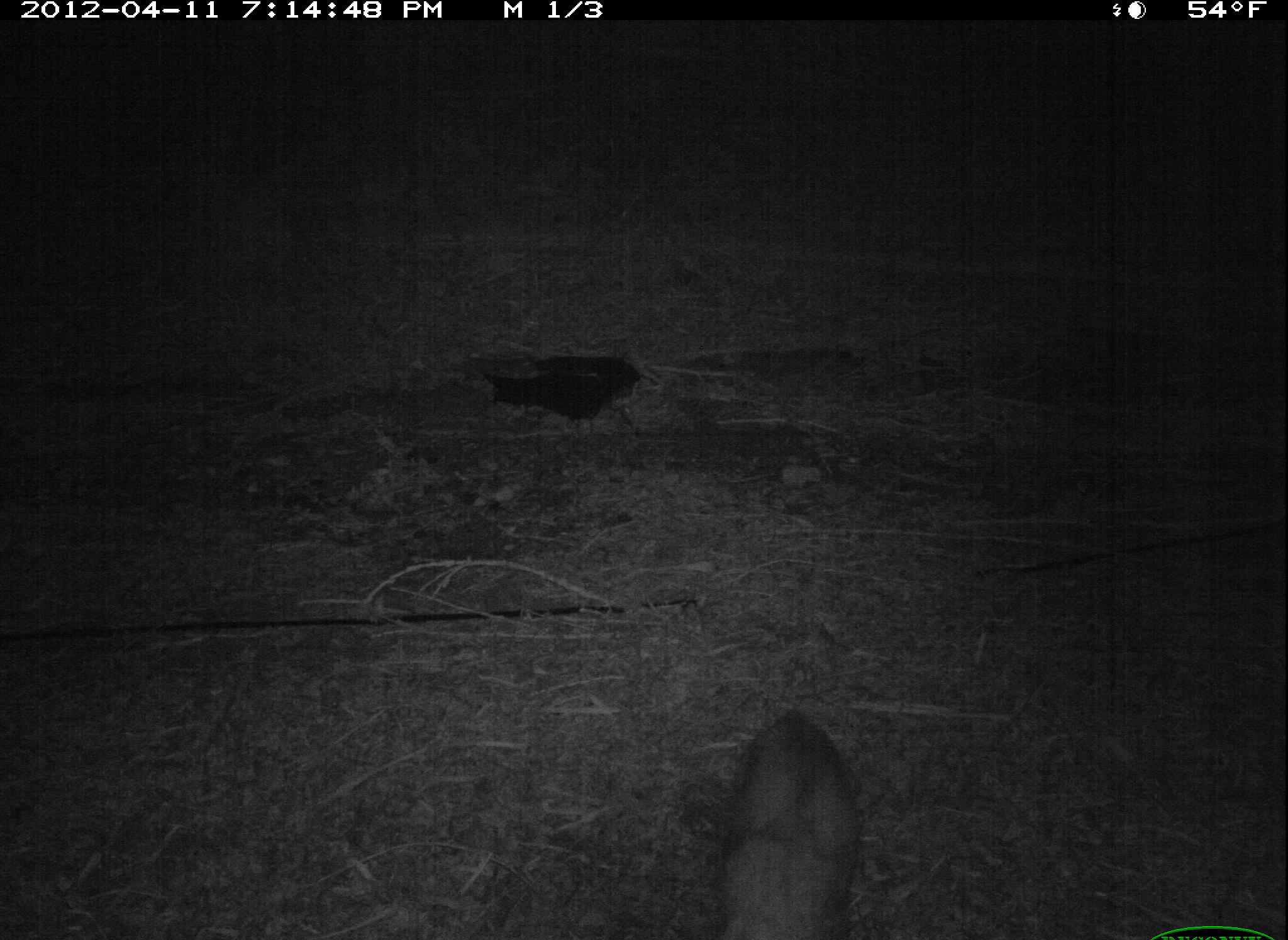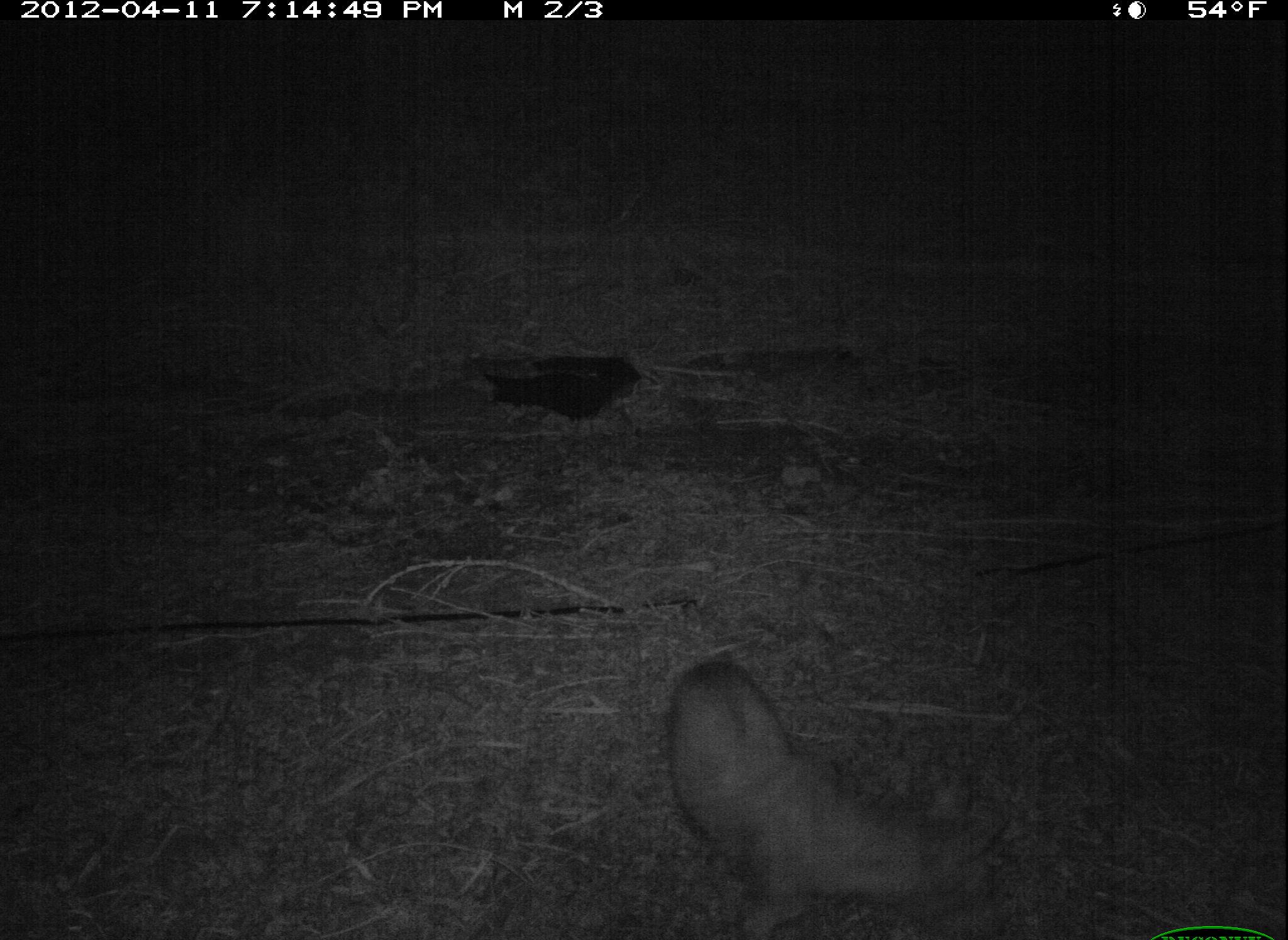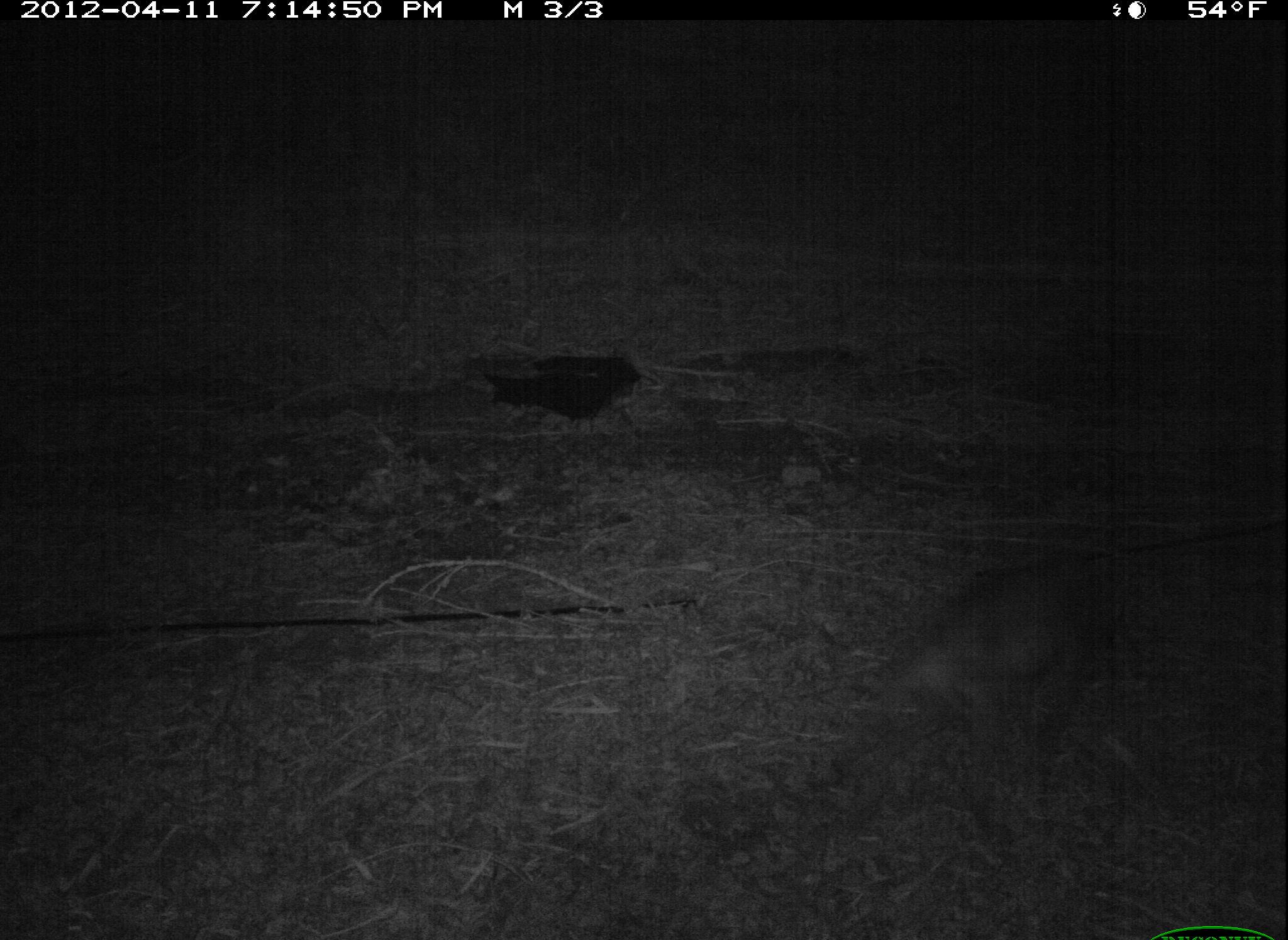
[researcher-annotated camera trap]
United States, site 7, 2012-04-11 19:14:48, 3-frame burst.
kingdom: Animalia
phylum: Chordata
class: Mammalia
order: Carnivora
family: Canidae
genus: Canis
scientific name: Canis latrans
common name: coyote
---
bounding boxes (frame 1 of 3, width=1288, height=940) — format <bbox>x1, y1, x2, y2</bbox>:
coyote: <bbox>704, 702, 876, 940</bbox>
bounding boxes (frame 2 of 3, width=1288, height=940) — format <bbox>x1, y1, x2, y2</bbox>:
coyote: <bbox>667, 652, 1018, 940</bbox>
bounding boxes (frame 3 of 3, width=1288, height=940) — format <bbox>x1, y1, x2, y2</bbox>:
coyote: <bbox>876, 541, 1140, 760</bbox>